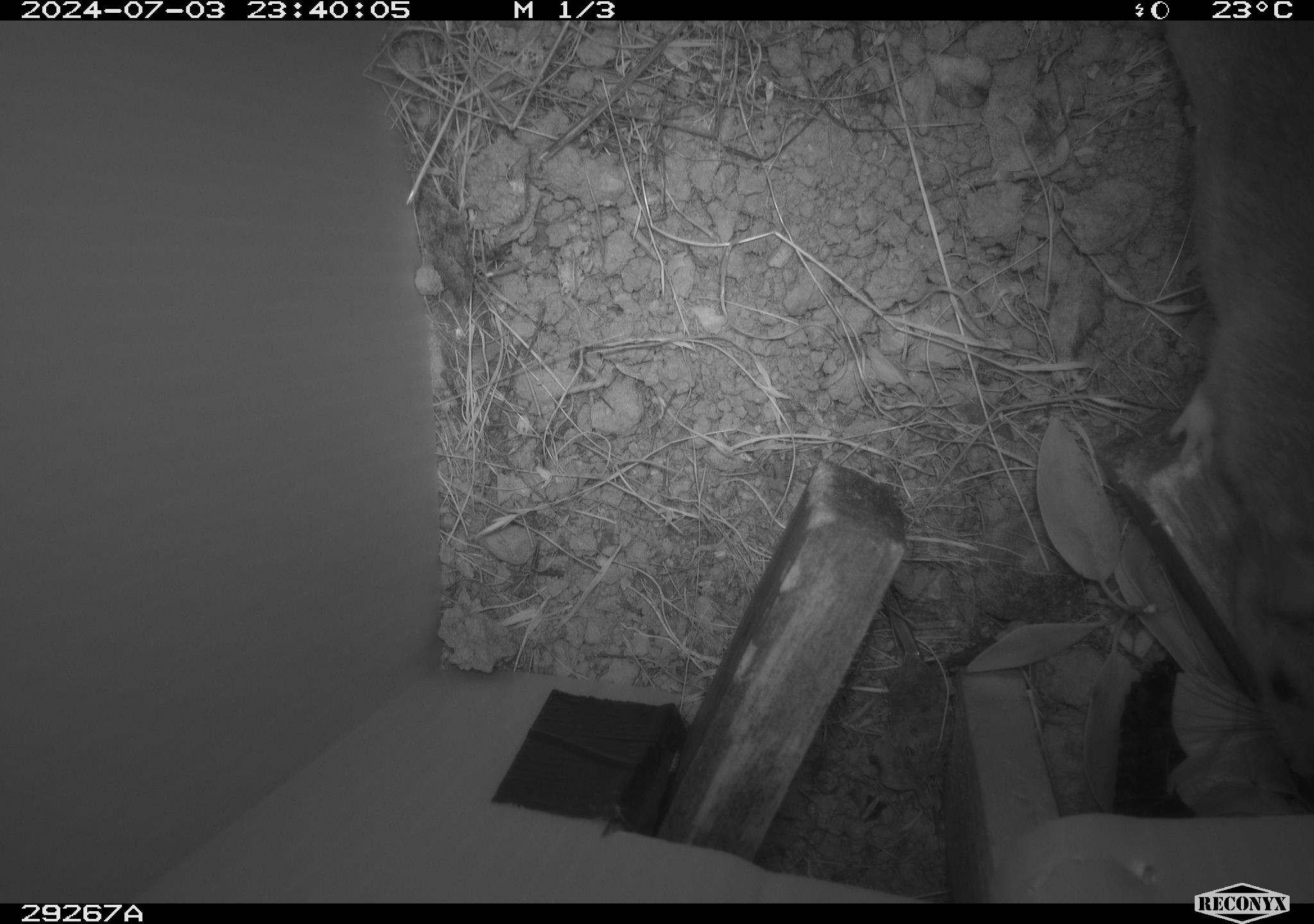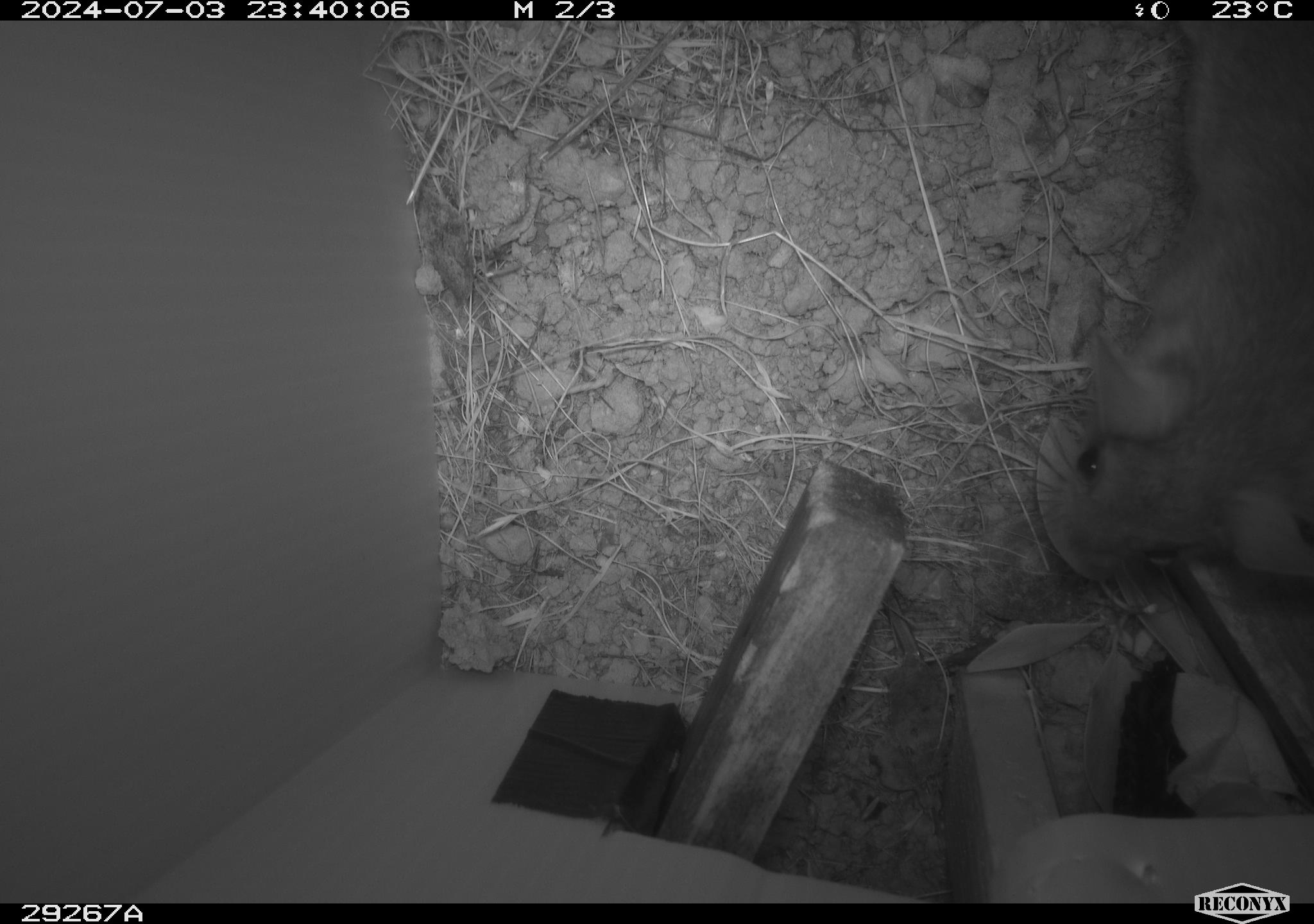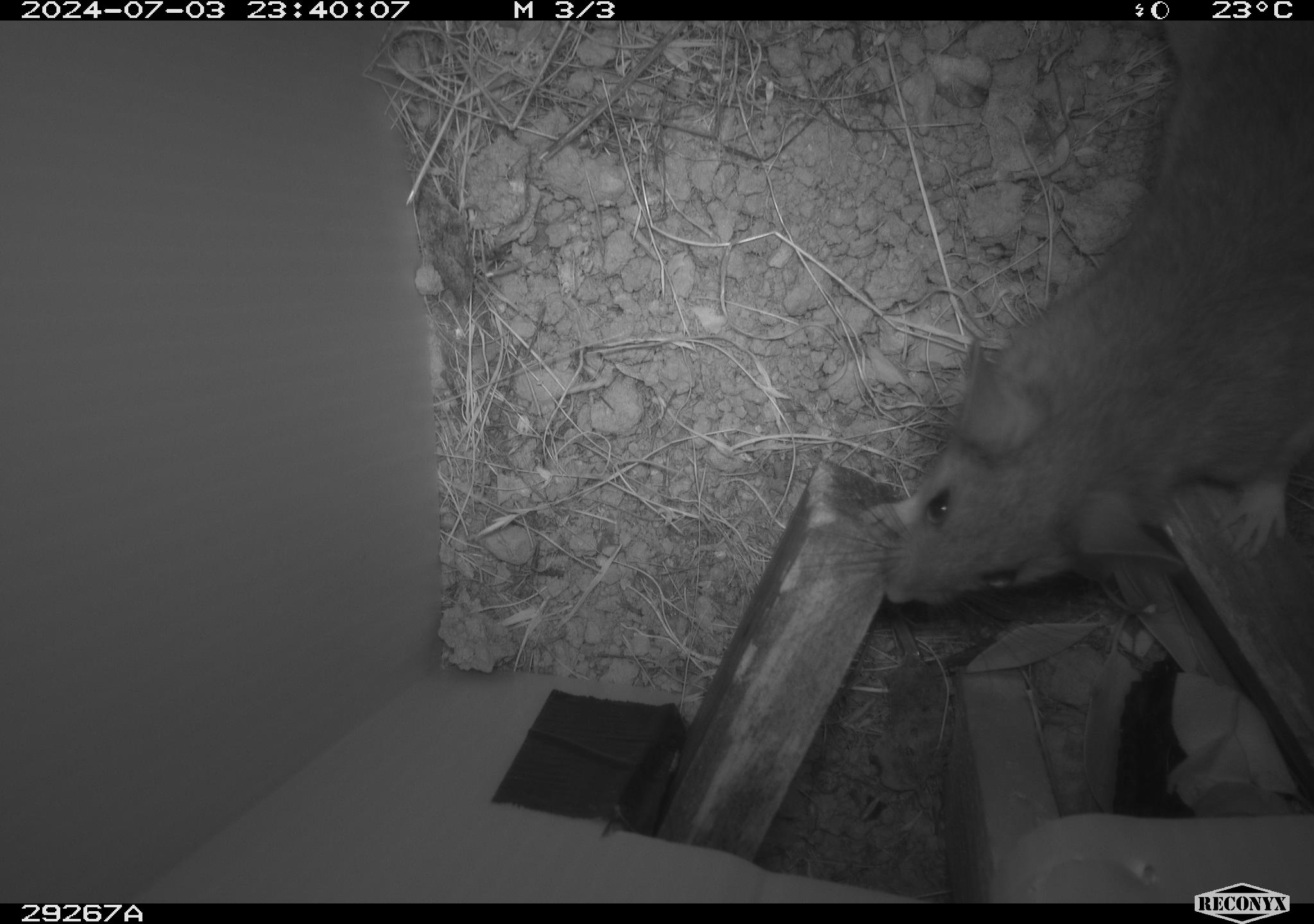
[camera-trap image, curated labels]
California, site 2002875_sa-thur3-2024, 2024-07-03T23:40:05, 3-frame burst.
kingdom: Animalia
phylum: Chordata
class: Mammalia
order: Rodentia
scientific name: Rodentia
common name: rodent